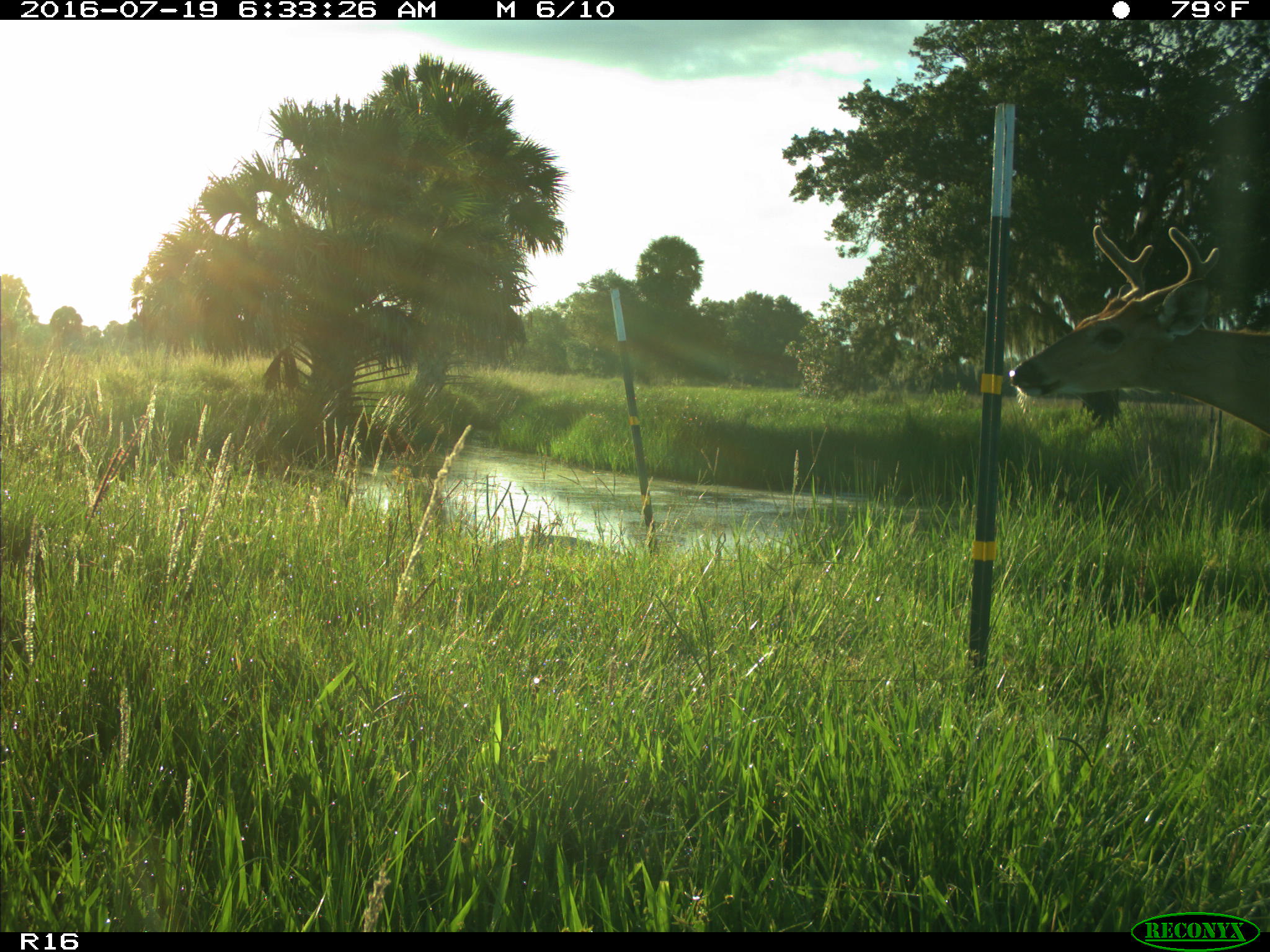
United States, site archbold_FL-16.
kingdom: Animalia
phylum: Chordata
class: Mammalia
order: Artiodactyla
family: Cervidae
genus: Odocoileus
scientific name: Odocoileus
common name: deer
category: unidentified deer